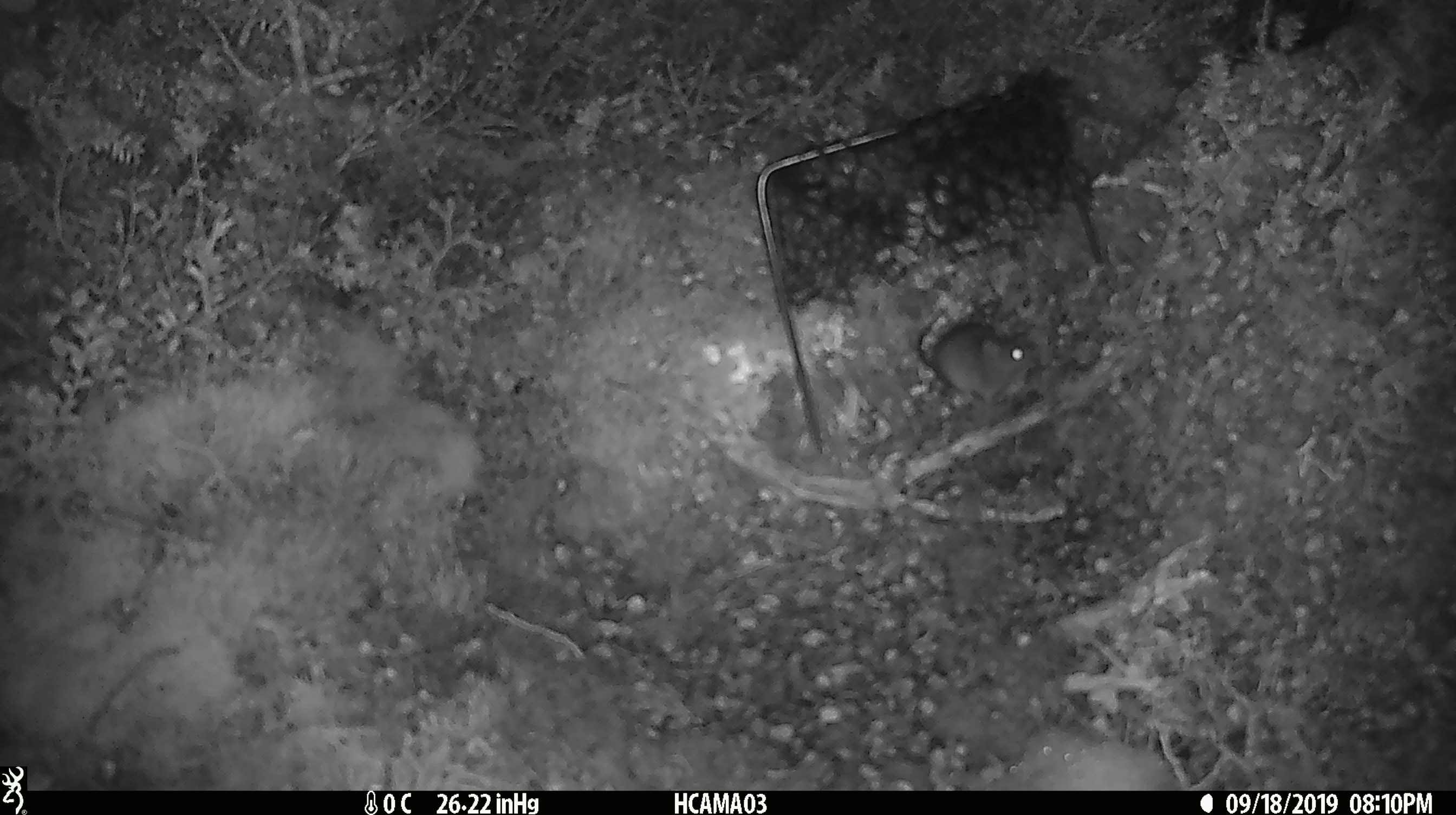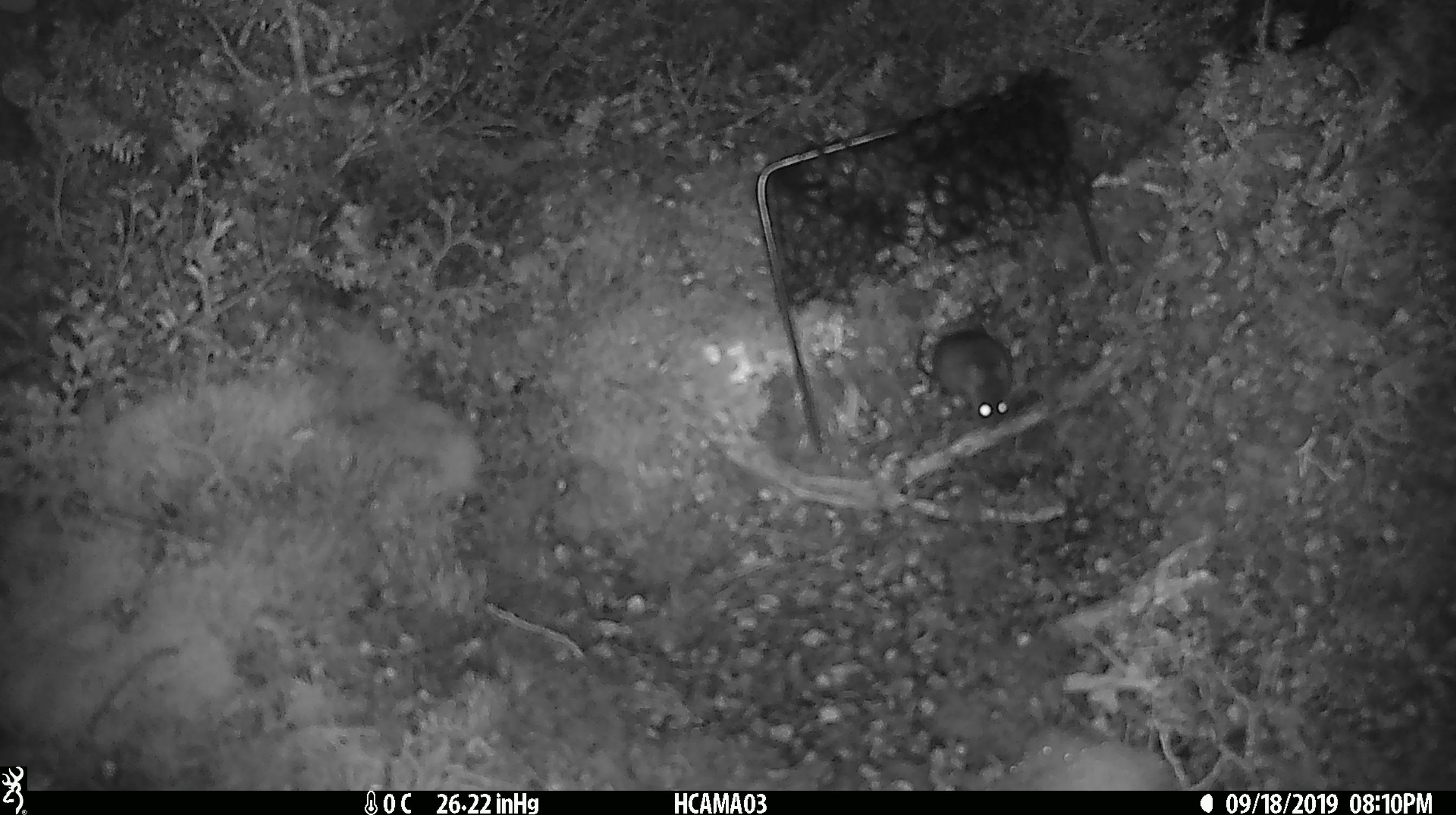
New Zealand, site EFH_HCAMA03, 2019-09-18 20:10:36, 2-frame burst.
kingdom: Animalia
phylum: Chordata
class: Mammalia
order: Rodentia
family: Muridae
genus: Mus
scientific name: Mus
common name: mouse